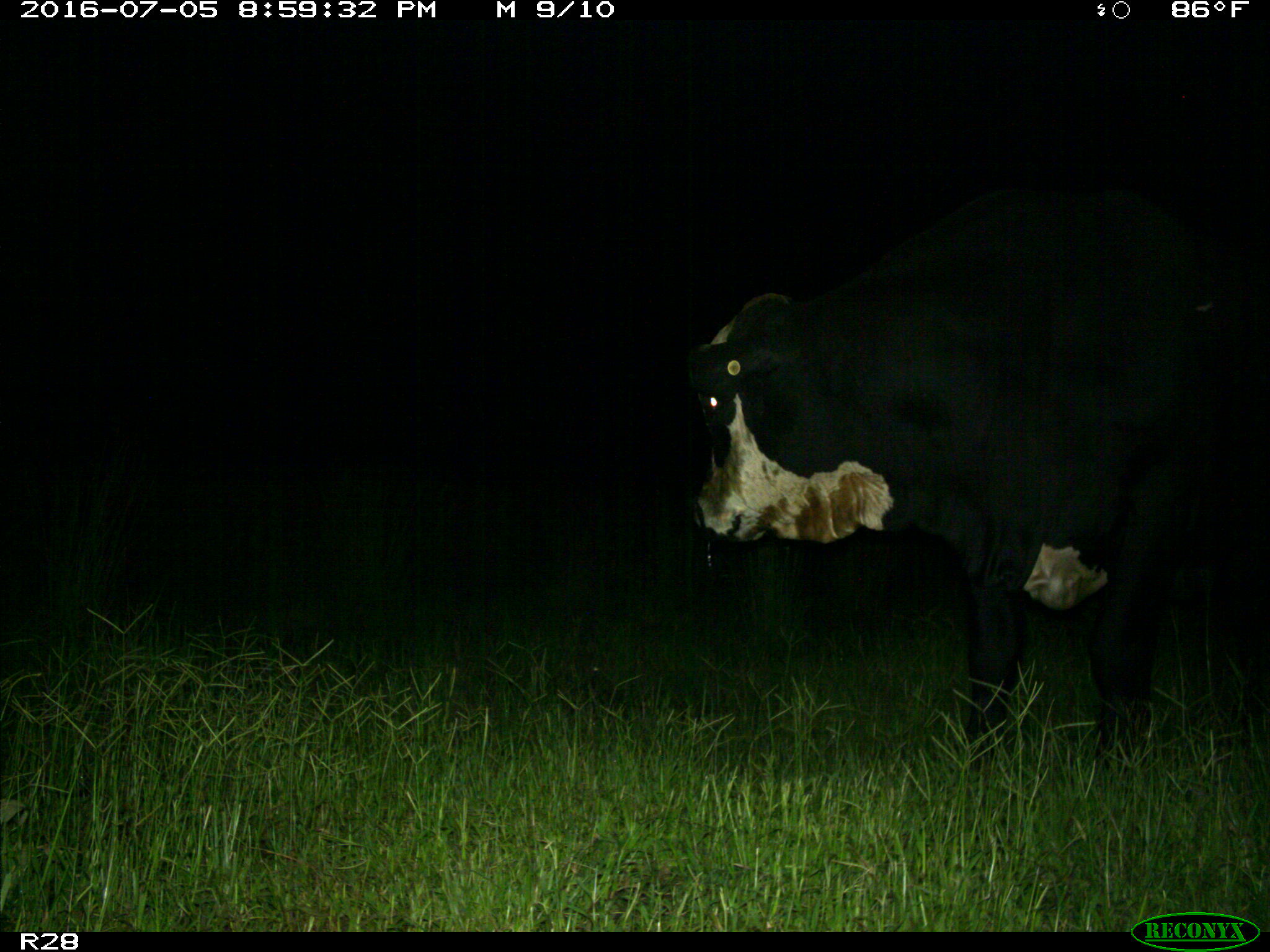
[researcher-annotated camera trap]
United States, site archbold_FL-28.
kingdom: Animalia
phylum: Chordata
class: Mammalia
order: Artiodactyla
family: Bovidae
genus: Bos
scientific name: Bos taurus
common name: domestic cow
Bos taurus (domestic cow).